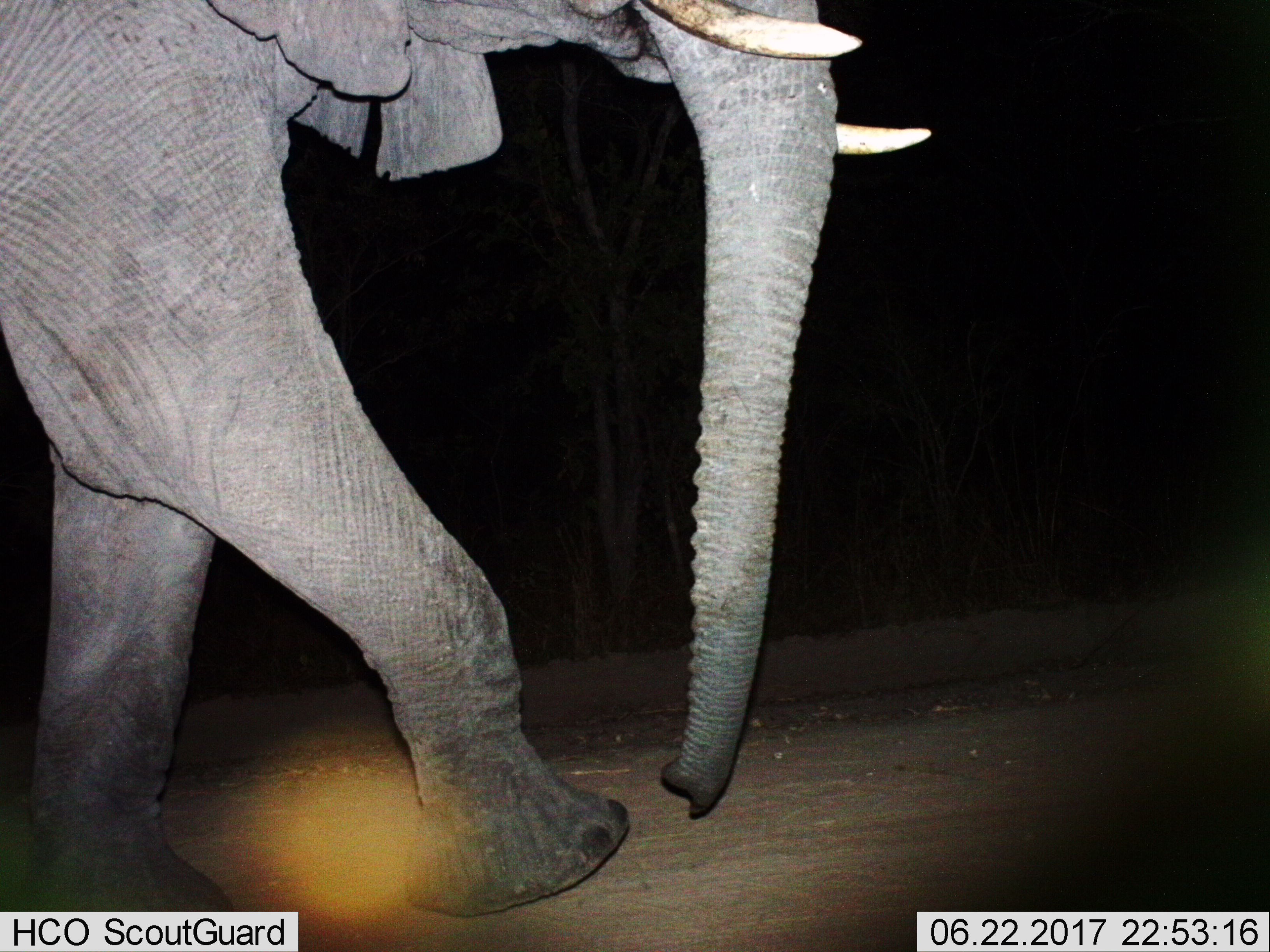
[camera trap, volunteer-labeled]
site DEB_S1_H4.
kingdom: Animalia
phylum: Chordata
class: Mammalia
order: Proboscidea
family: Elephantidae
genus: Loxodonta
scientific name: Loxodonta africana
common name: african bush elephant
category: elephant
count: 1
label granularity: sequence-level